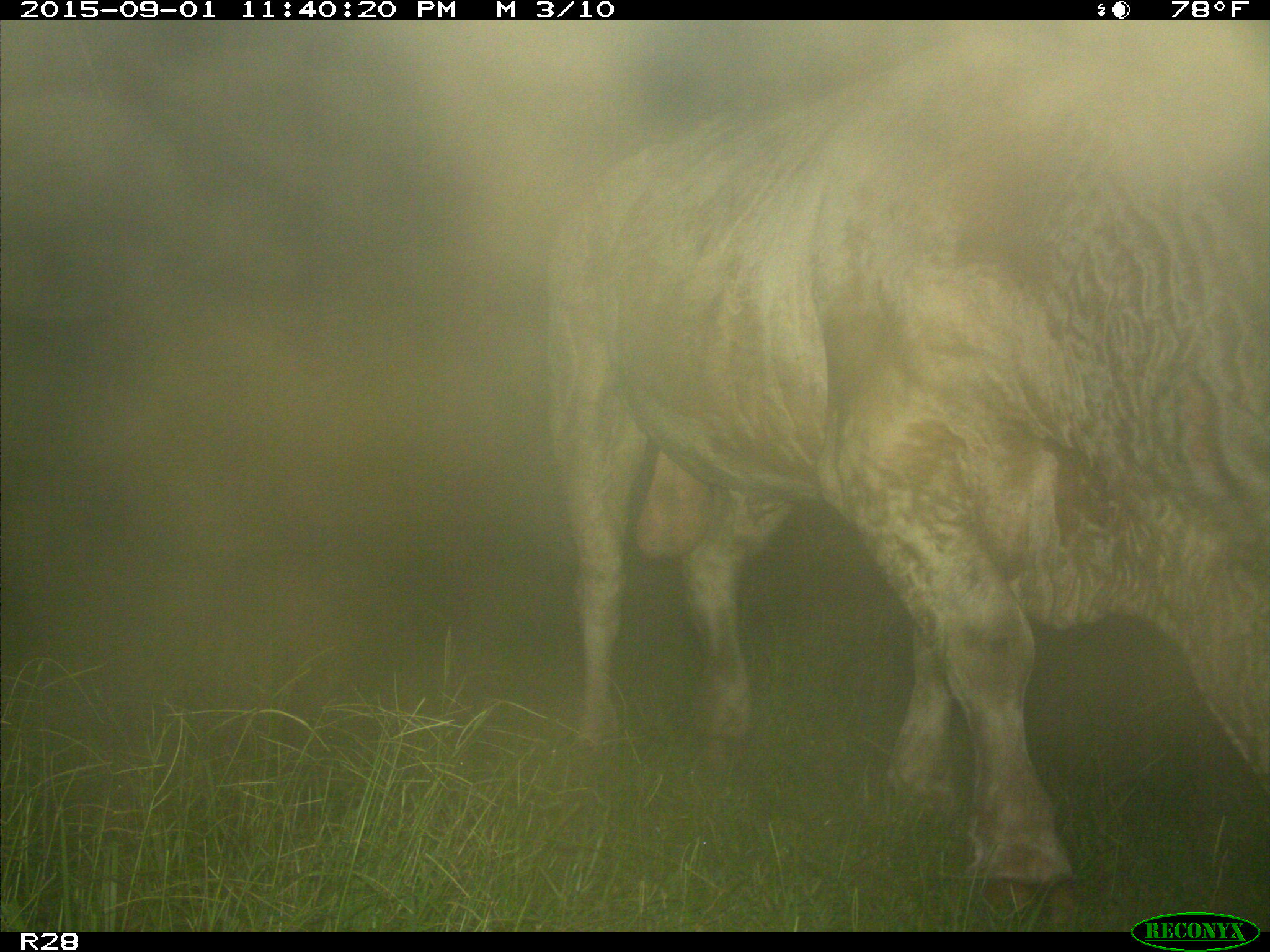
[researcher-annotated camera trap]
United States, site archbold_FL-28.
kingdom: Animalia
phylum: Chordata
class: Mammalia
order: Artiodactyla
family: Bovidae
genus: Bos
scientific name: Bos taurus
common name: domestic cow